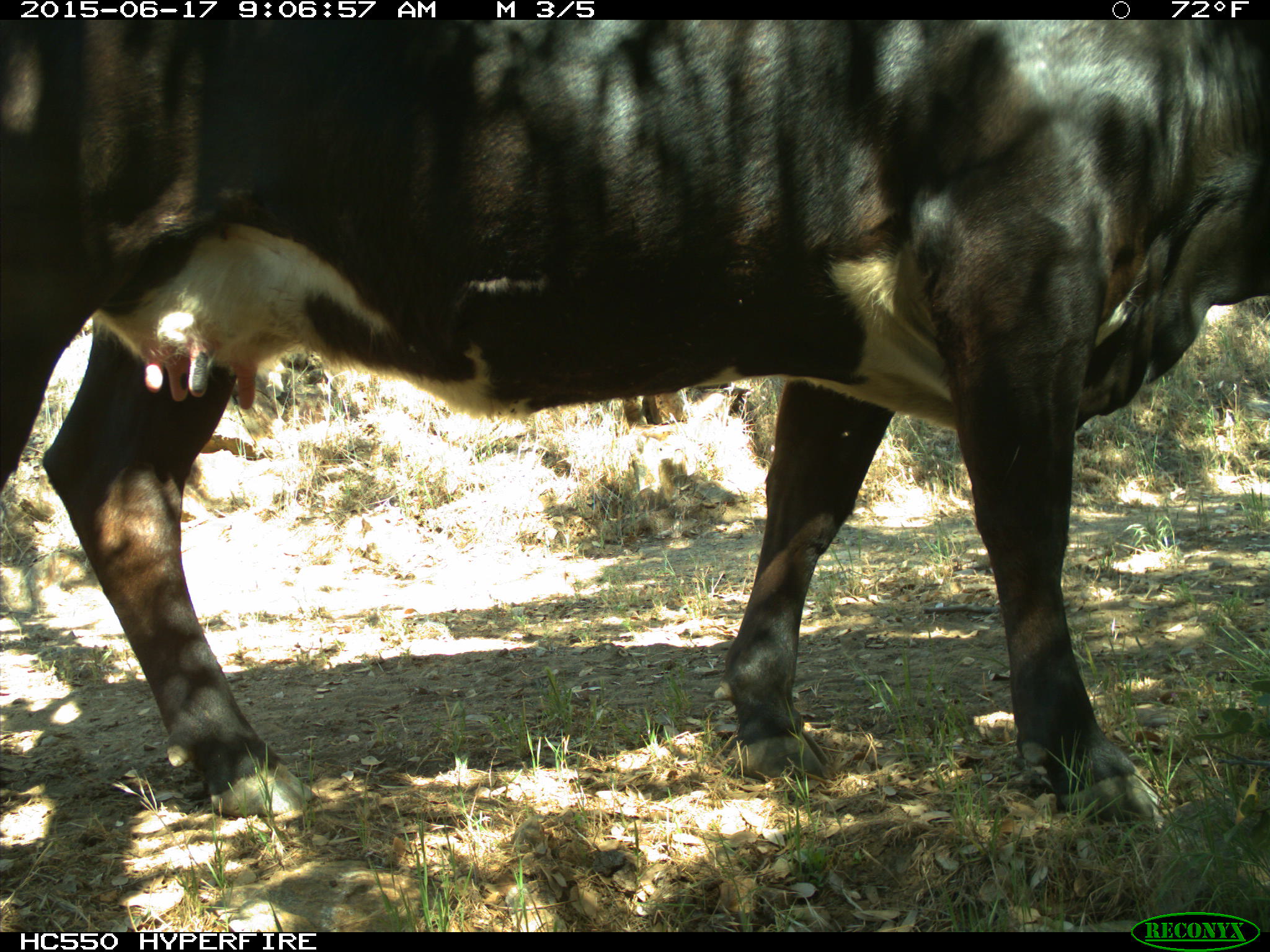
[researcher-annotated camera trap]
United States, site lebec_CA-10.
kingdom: Animalia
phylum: Chordata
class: Mammalia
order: Artiodactyla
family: Bovidae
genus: Bos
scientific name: Bos taurus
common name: domestic cow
Bos taurus (domestic cow).